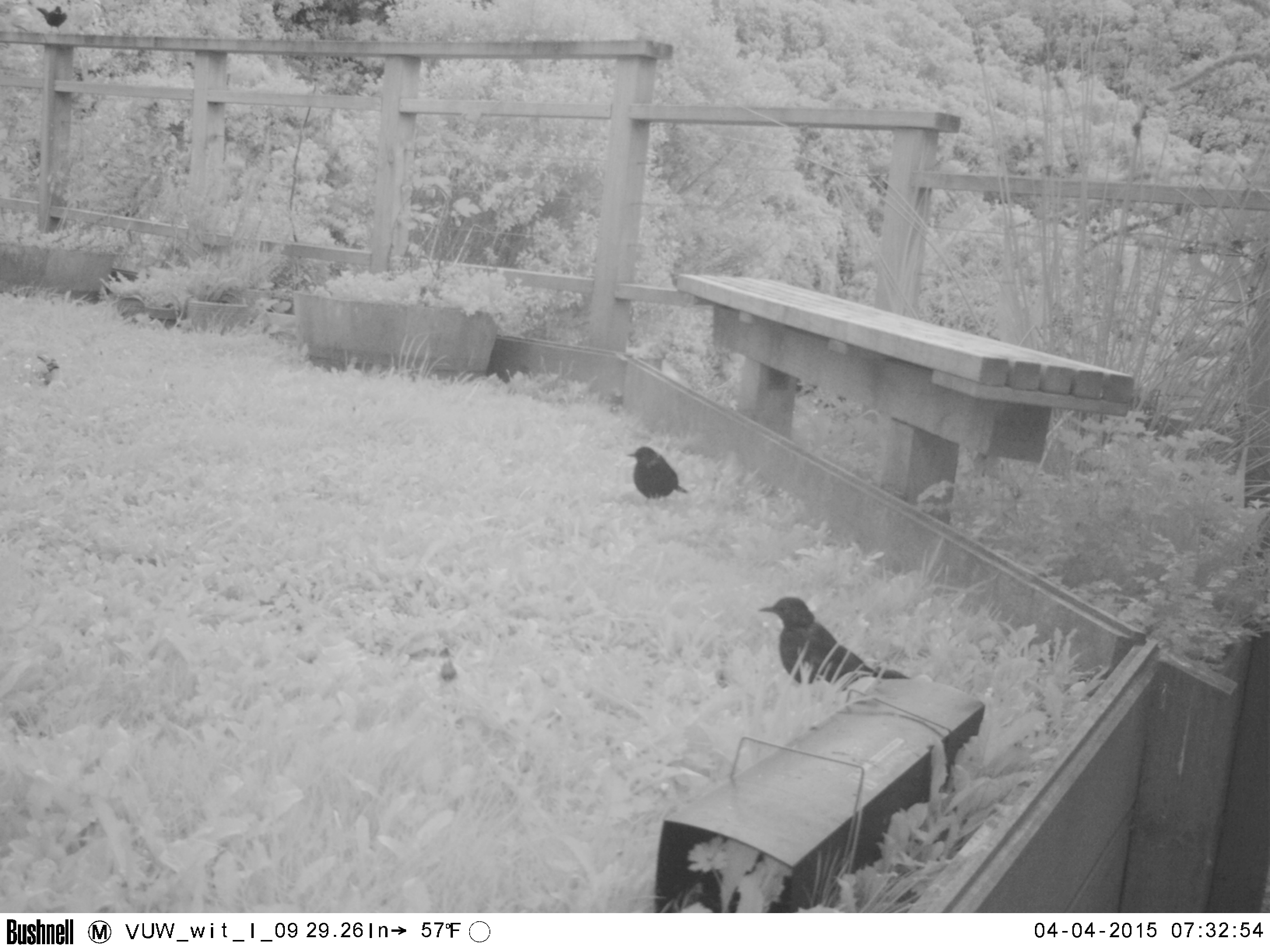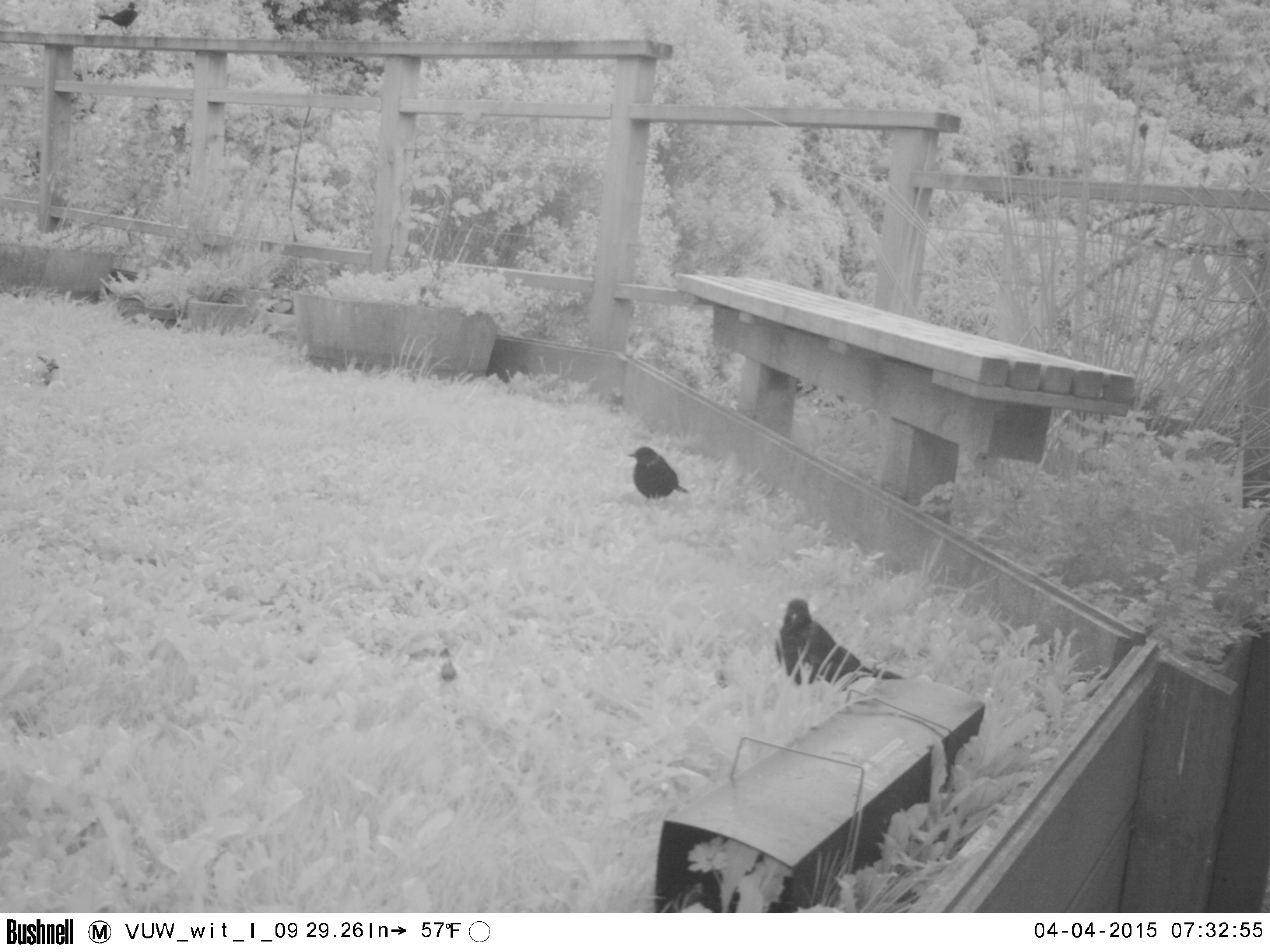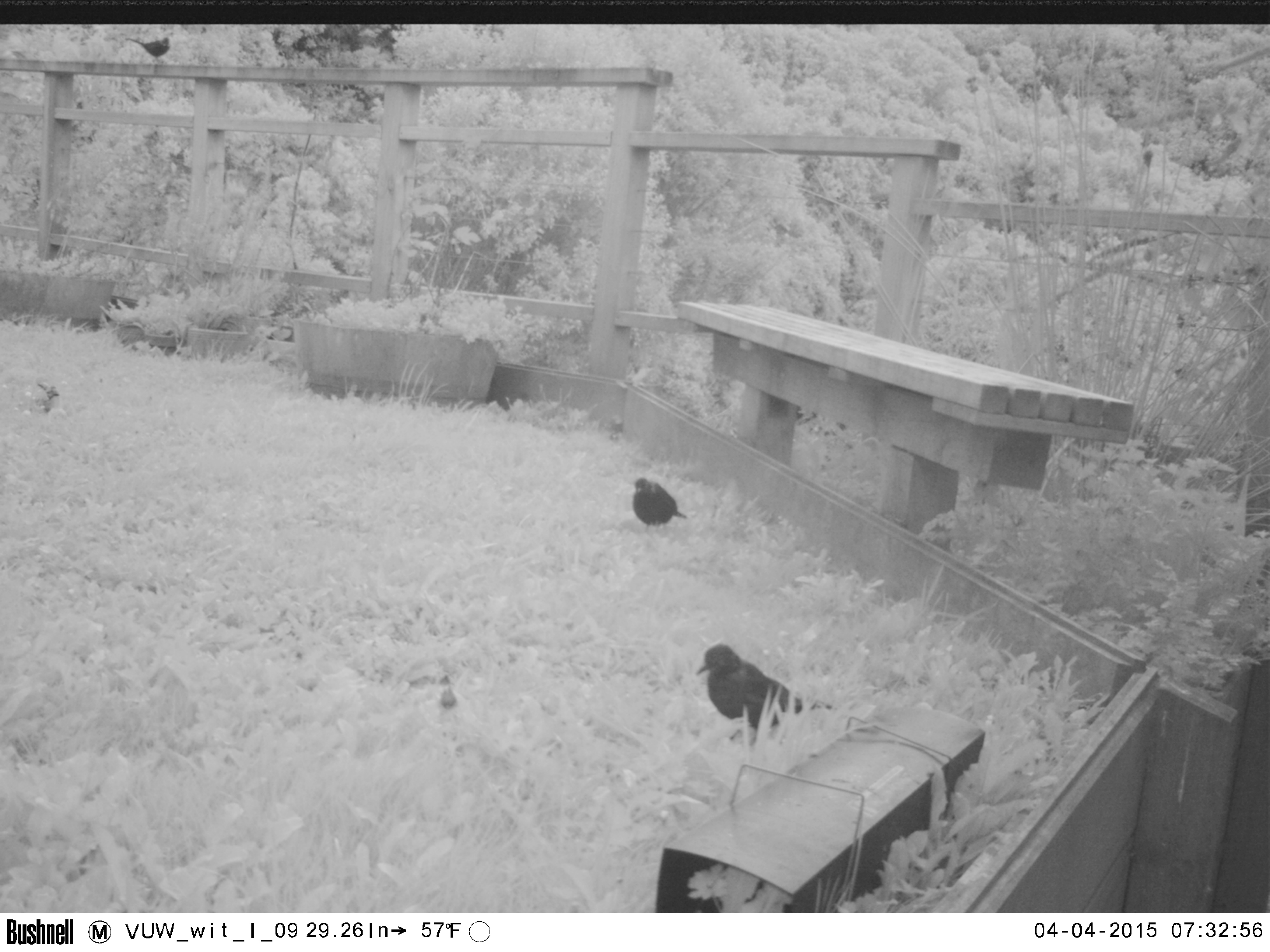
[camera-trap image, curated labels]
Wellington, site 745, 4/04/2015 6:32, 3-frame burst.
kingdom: Animalia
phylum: Chordata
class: Aves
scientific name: Aves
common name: bird